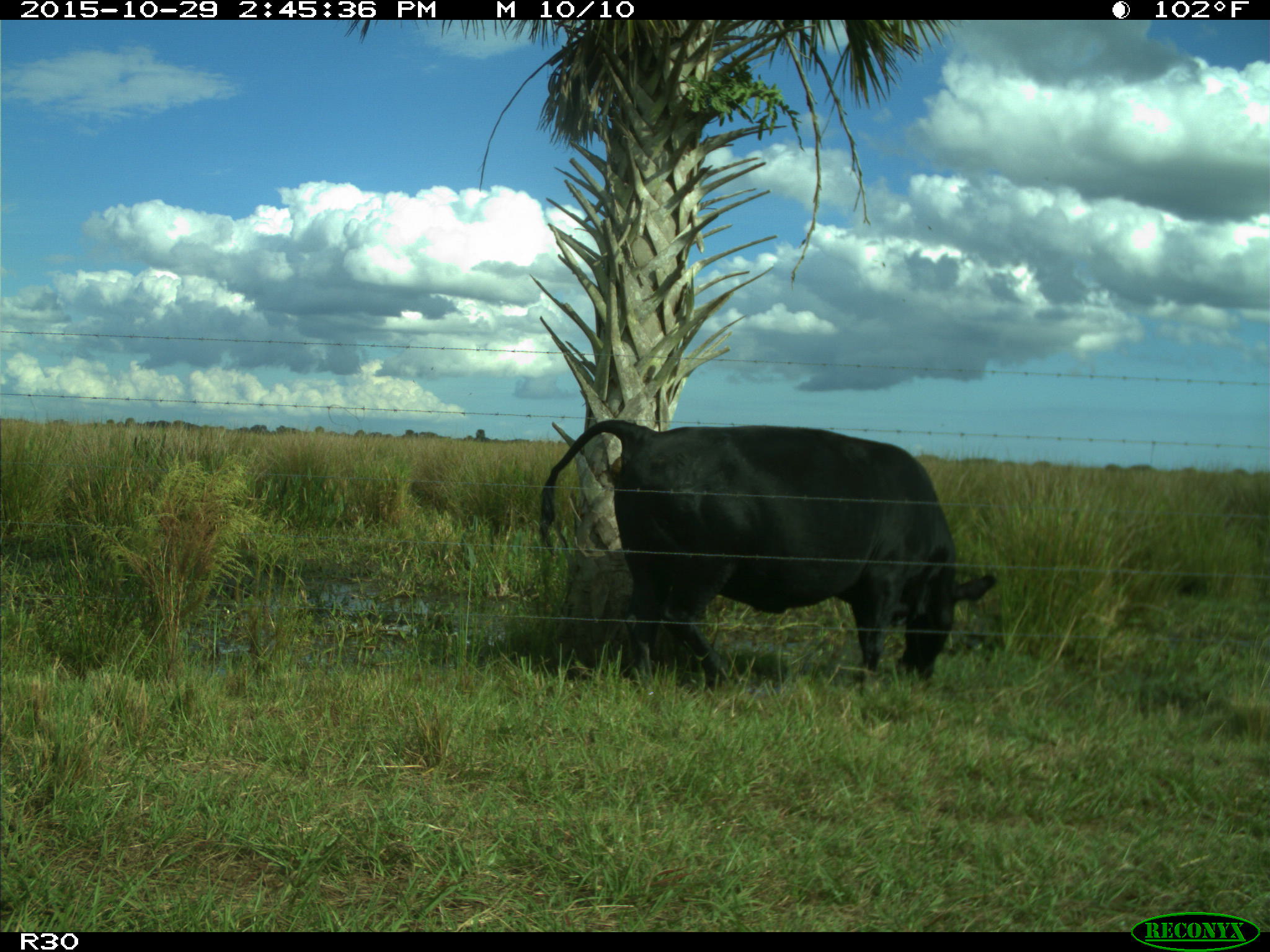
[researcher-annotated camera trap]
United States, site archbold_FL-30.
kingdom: Animalia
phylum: Chordata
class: Mammalia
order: Artiodactyla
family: Bovidae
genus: Bos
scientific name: Bos taurus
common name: domestic cow